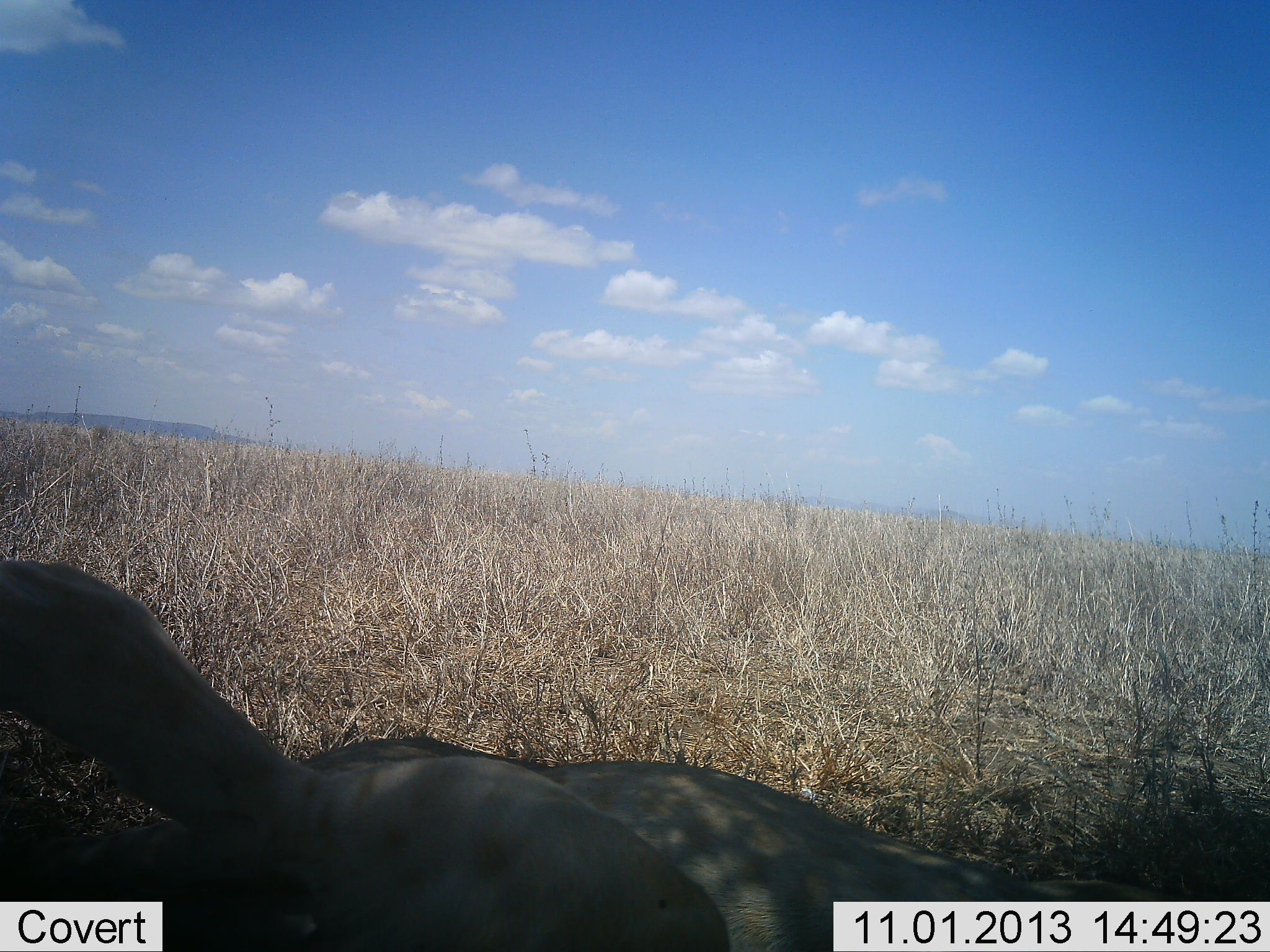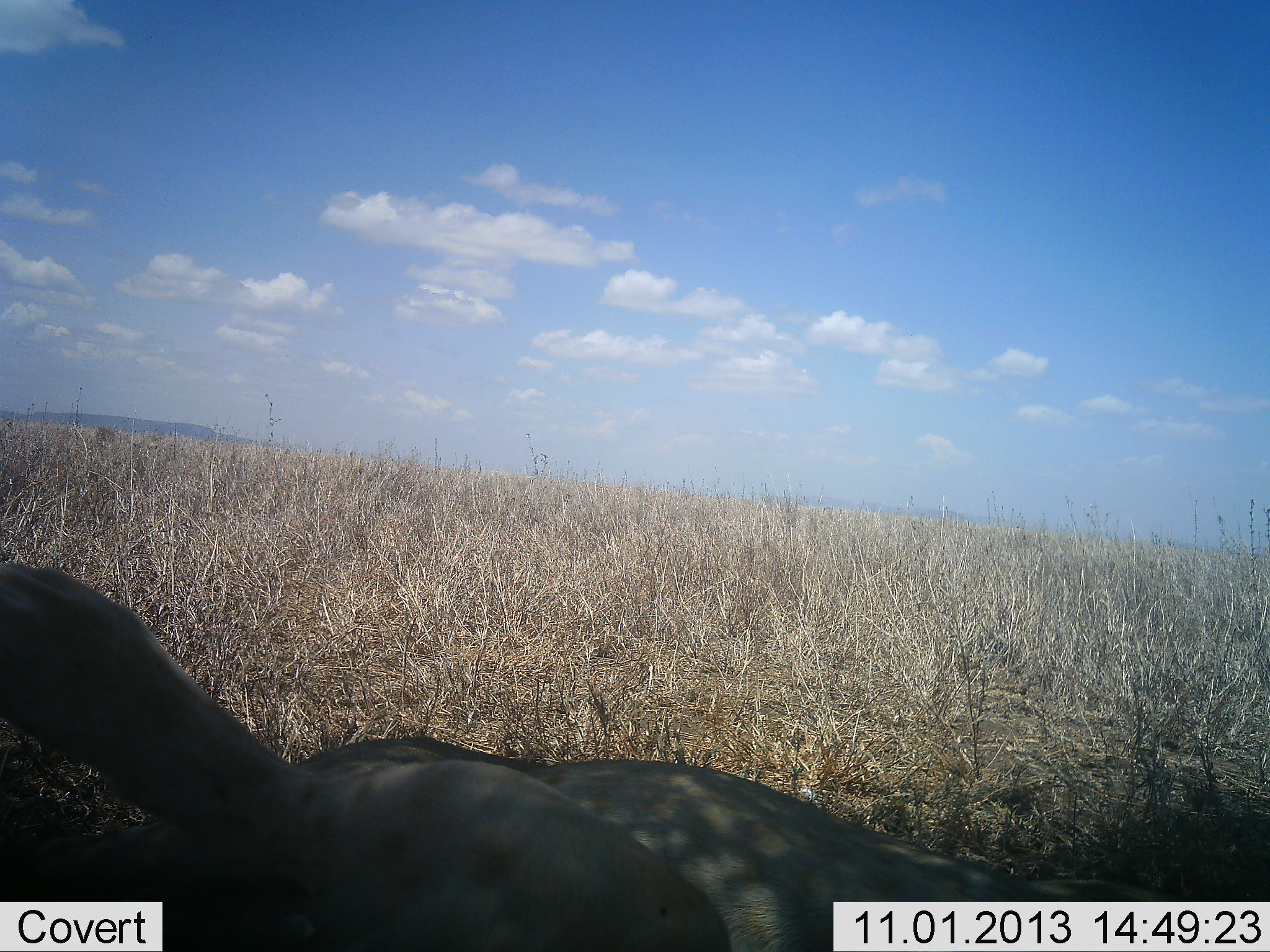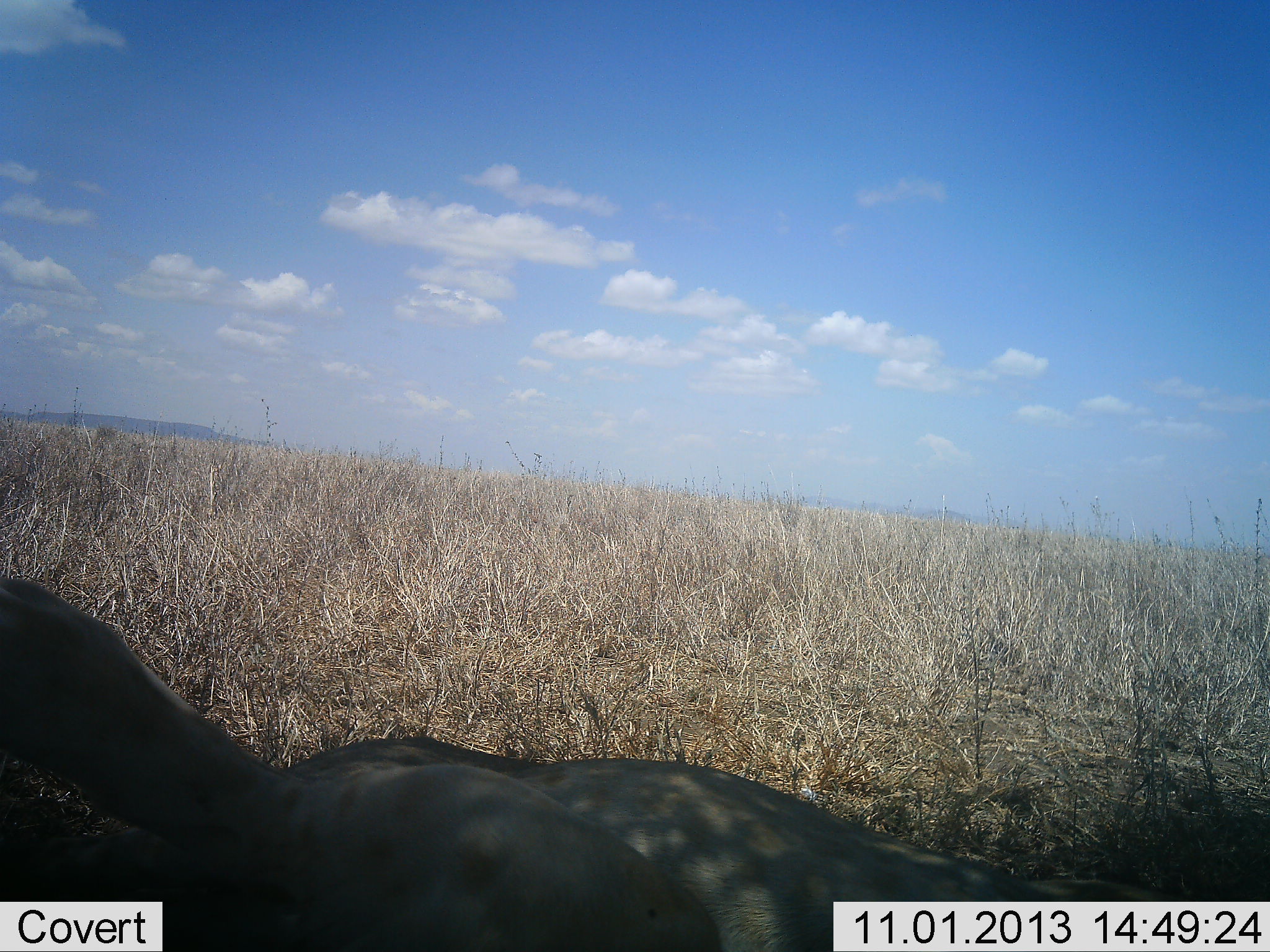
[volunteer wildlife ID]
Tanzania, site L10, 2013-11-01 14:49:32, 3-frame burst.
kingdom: Animalia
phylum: Chordata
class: Mammalia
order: Carnivora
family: Felidae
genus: Panthera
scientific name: Panthera leo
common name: lion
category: lionfemale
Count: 1.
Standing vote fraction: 0%.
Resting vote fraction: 100%.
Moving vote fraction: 0%.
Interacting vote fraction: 0%.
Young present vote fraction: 0%.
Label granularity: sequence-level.